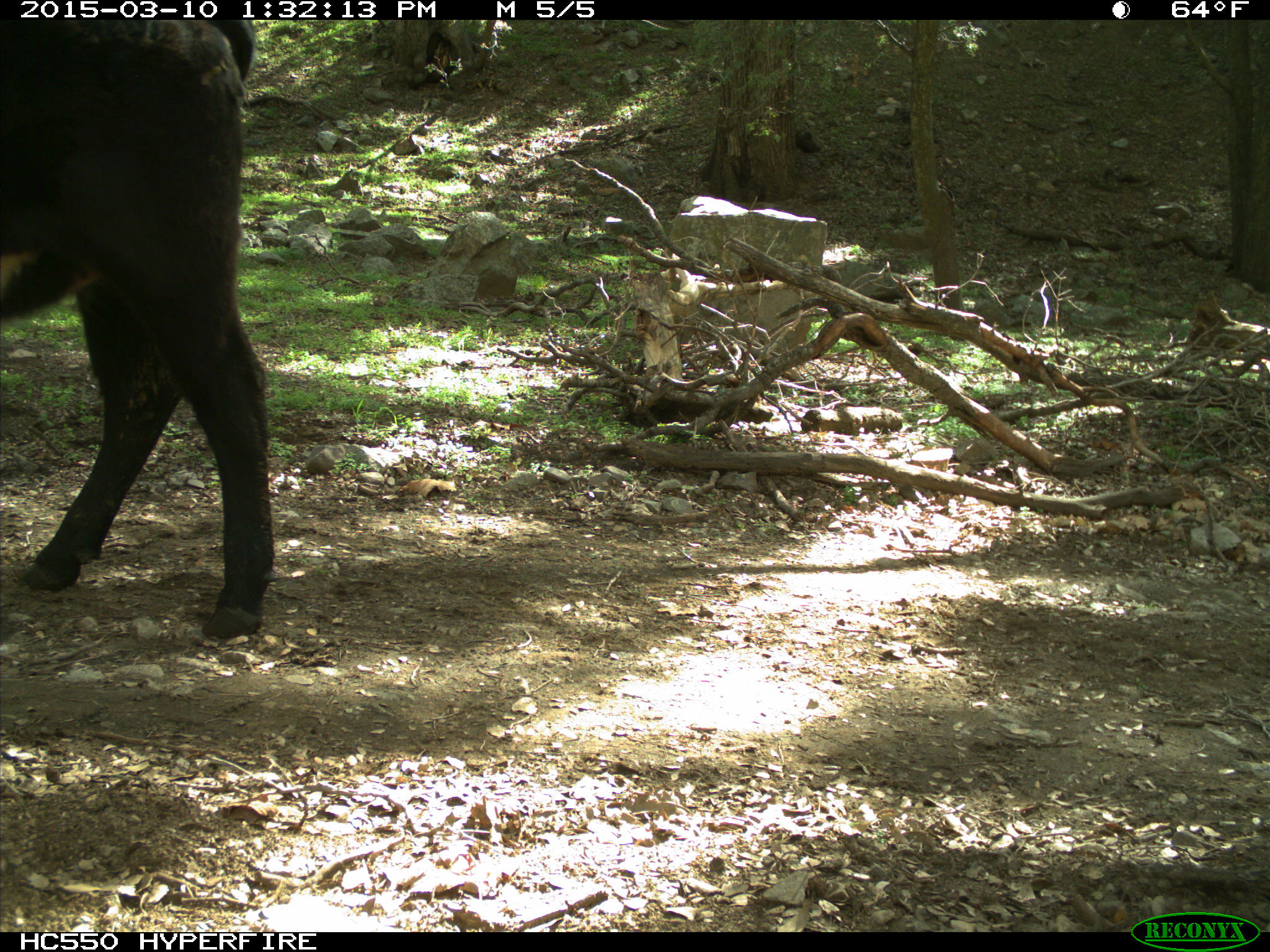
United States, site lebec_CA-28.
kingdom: Animalia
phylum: Chordata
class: Mammalia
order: Artiodactyla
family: Bovidae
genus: Bos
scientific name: Bos taurus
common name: domestic cow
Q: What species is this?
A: Bos taurus (domestic cow).